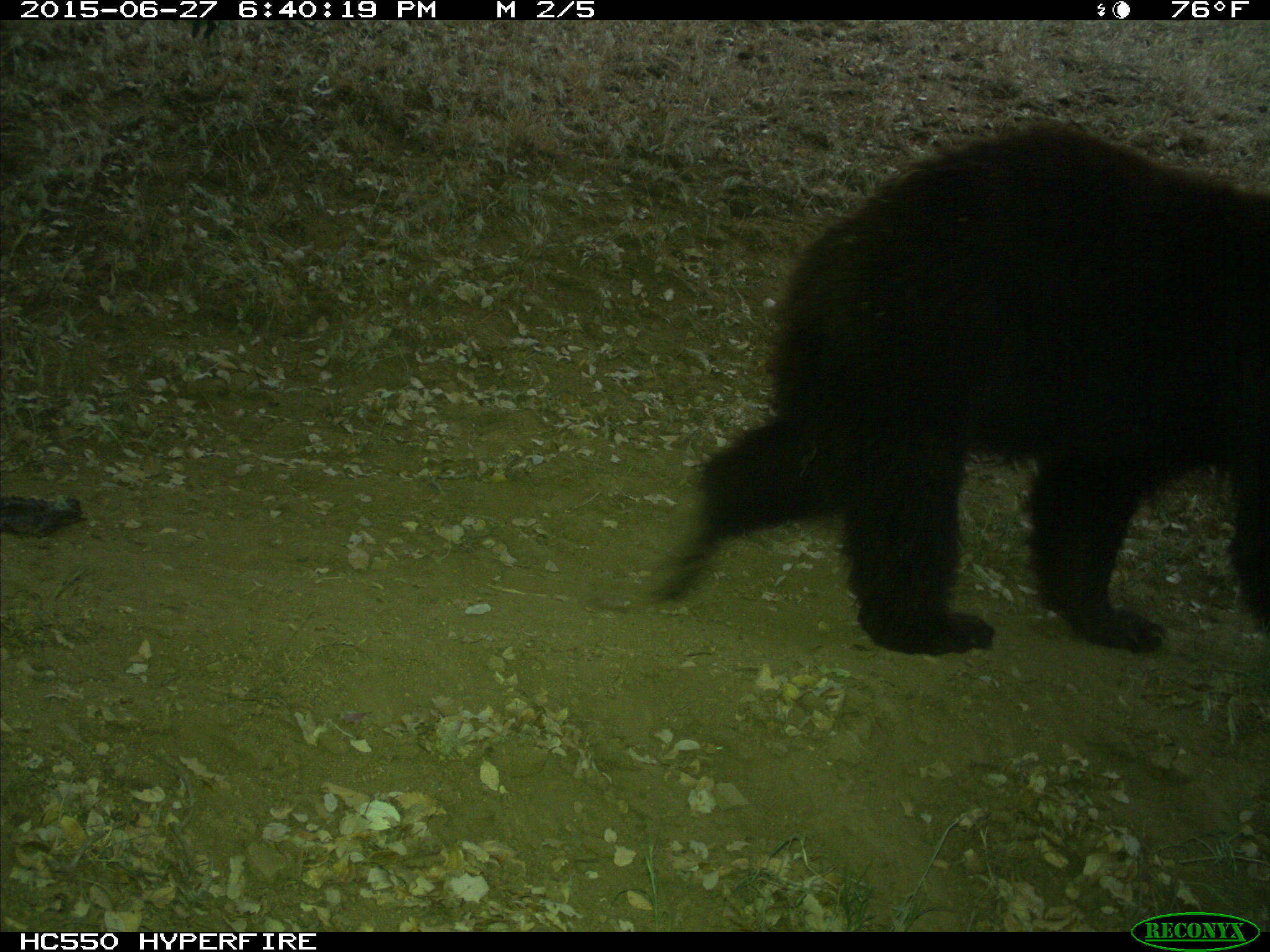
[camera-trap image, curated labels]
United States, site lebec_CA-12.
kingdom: Animalia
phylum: Chordata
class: Mammalia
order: Carnivora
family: Ursidae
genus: Ursus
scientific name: Ursus americanus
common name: american black bear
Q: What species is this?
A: Ursus americanus (american black bear).